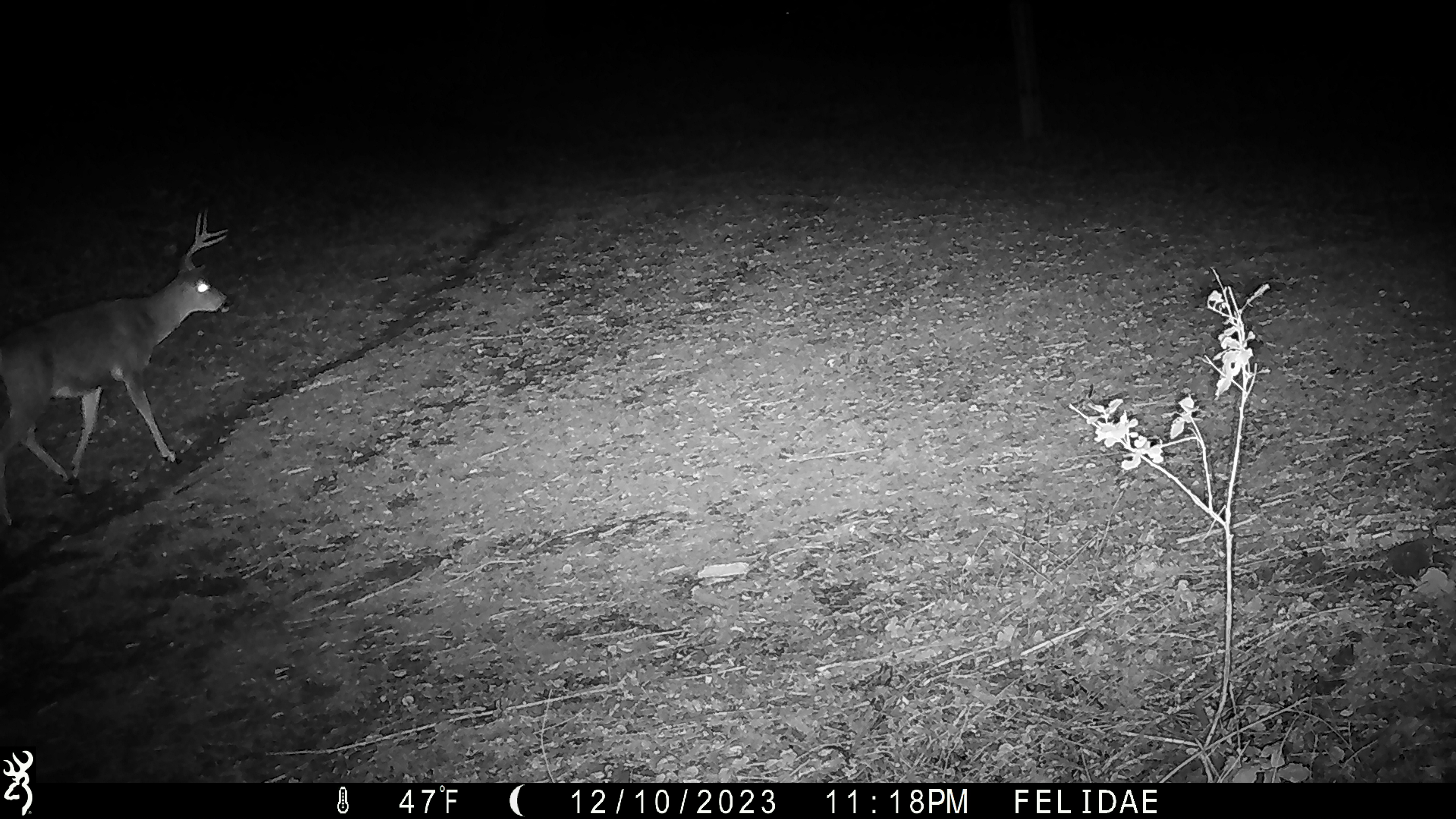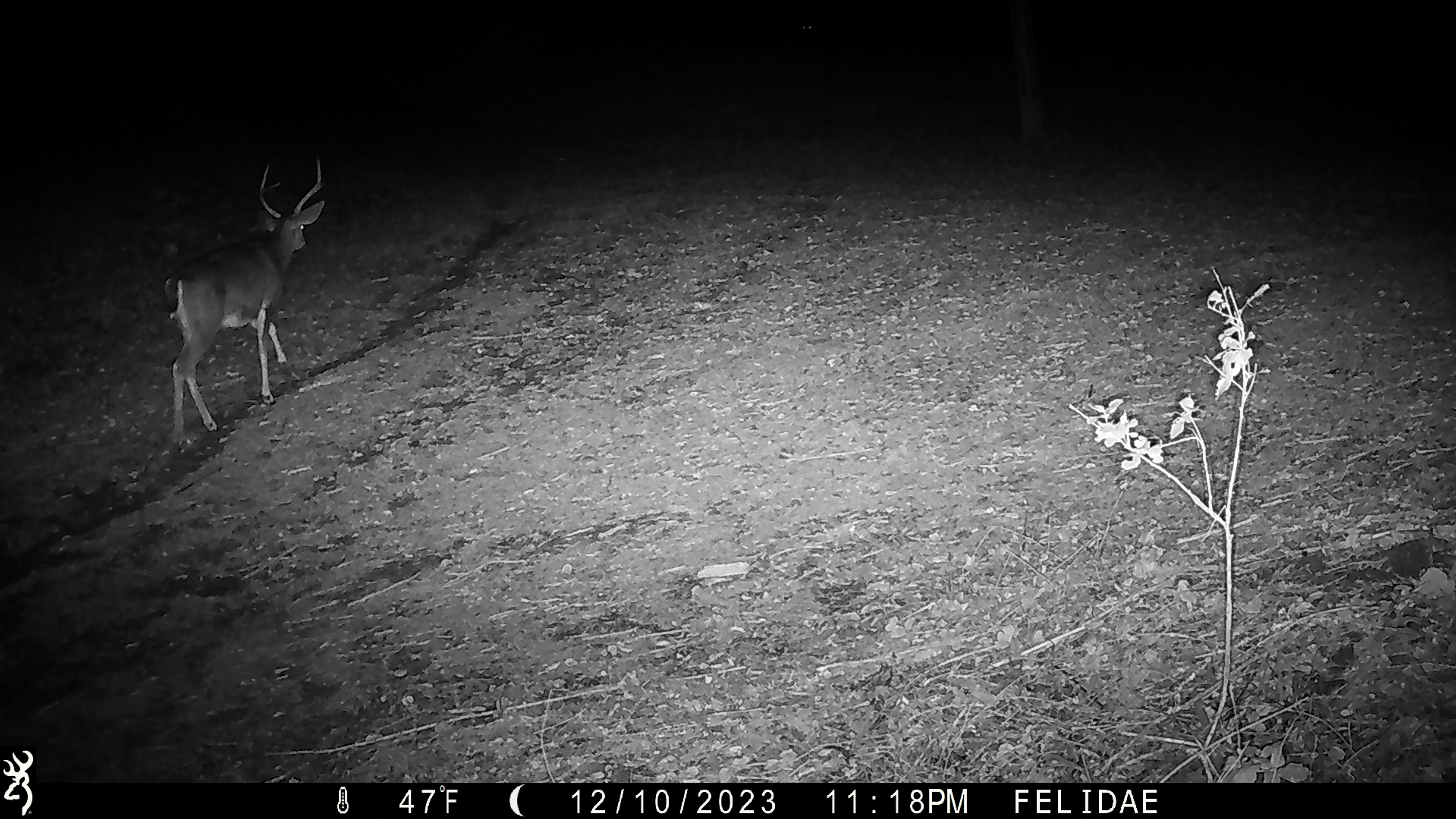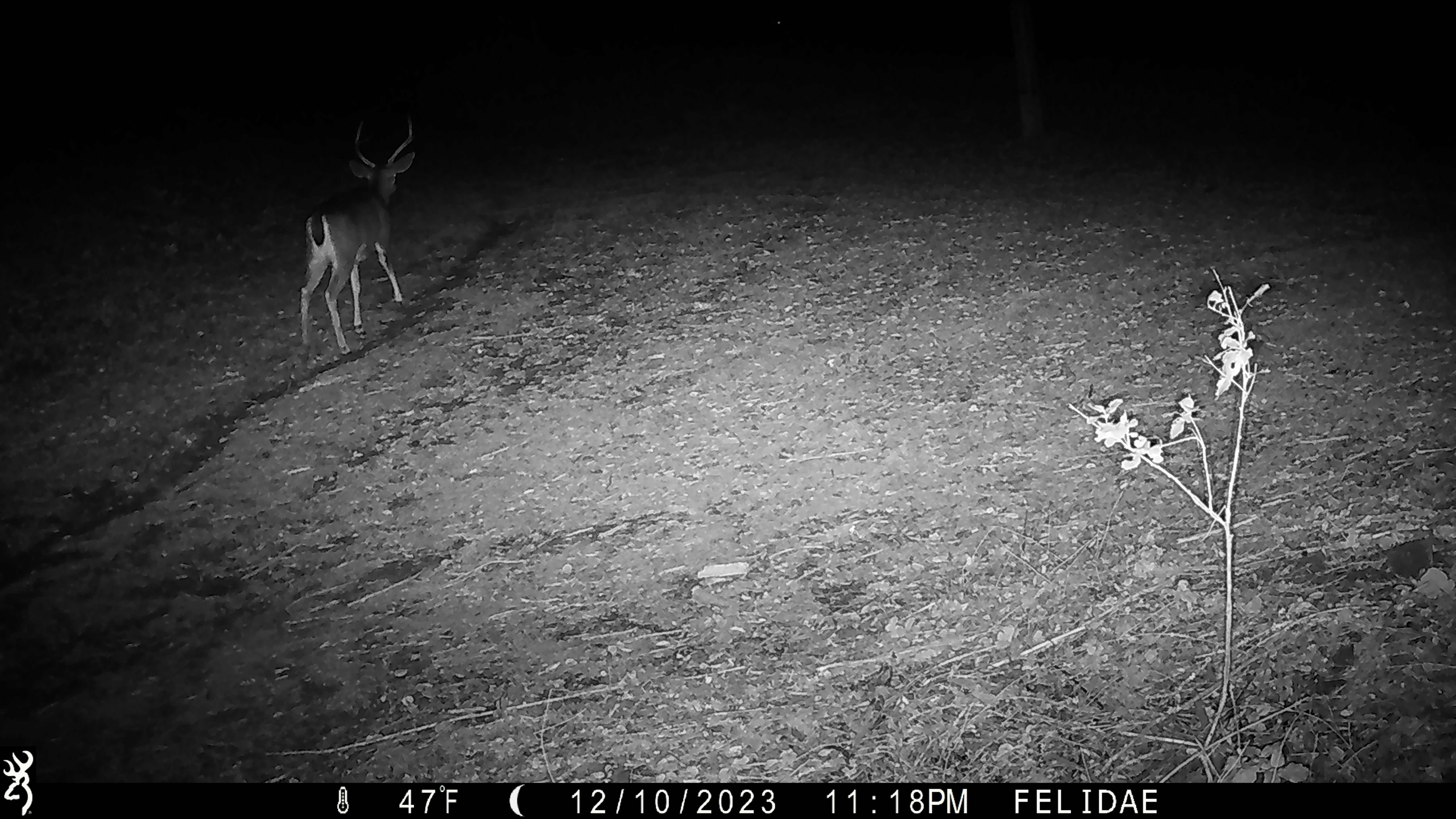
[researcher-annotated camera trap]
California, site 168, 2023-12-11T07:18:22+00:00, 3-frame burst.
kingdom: Animalia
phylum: Chordata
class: Mammalia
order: Artiodactyla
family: Cervidae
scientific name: Cervidae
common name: elk or deer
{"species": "elk or deer (Cervidae)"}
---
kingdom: Animalia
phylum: Chordata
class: Mammalia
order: Artiodactyla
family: Cervidae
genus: Odocoileus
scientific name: Odocoileus hemionus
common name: mule deer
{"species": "mule deer (Odocoileus hemionus)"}